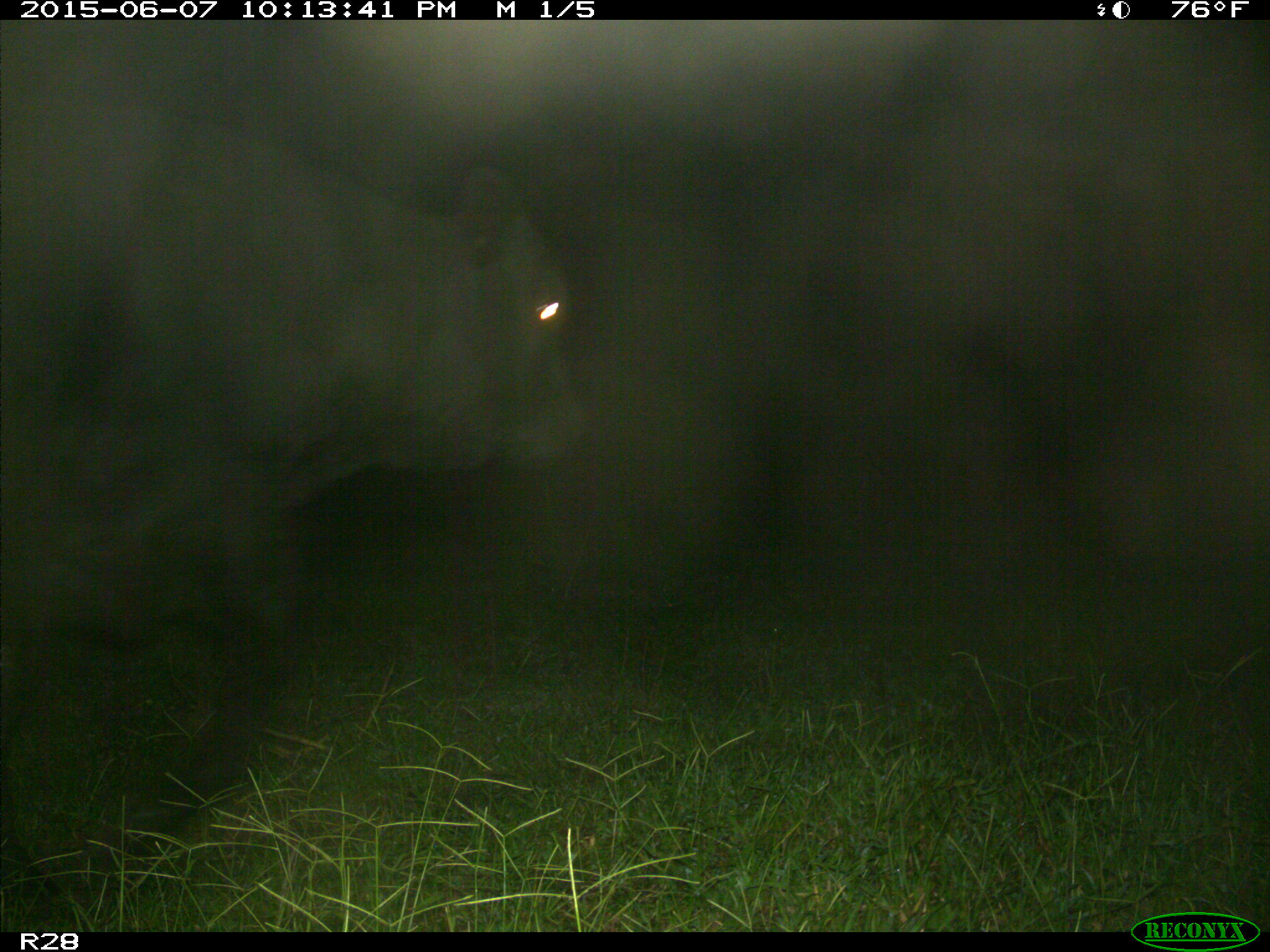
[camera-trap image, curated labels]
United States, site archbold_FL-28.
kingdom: Animalia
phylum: Chordata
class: Mammalia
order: Artiodactyla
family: Bovidae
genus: Bos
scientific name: Bos taurus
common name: domestic cow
Bos taurus (domestic cow).